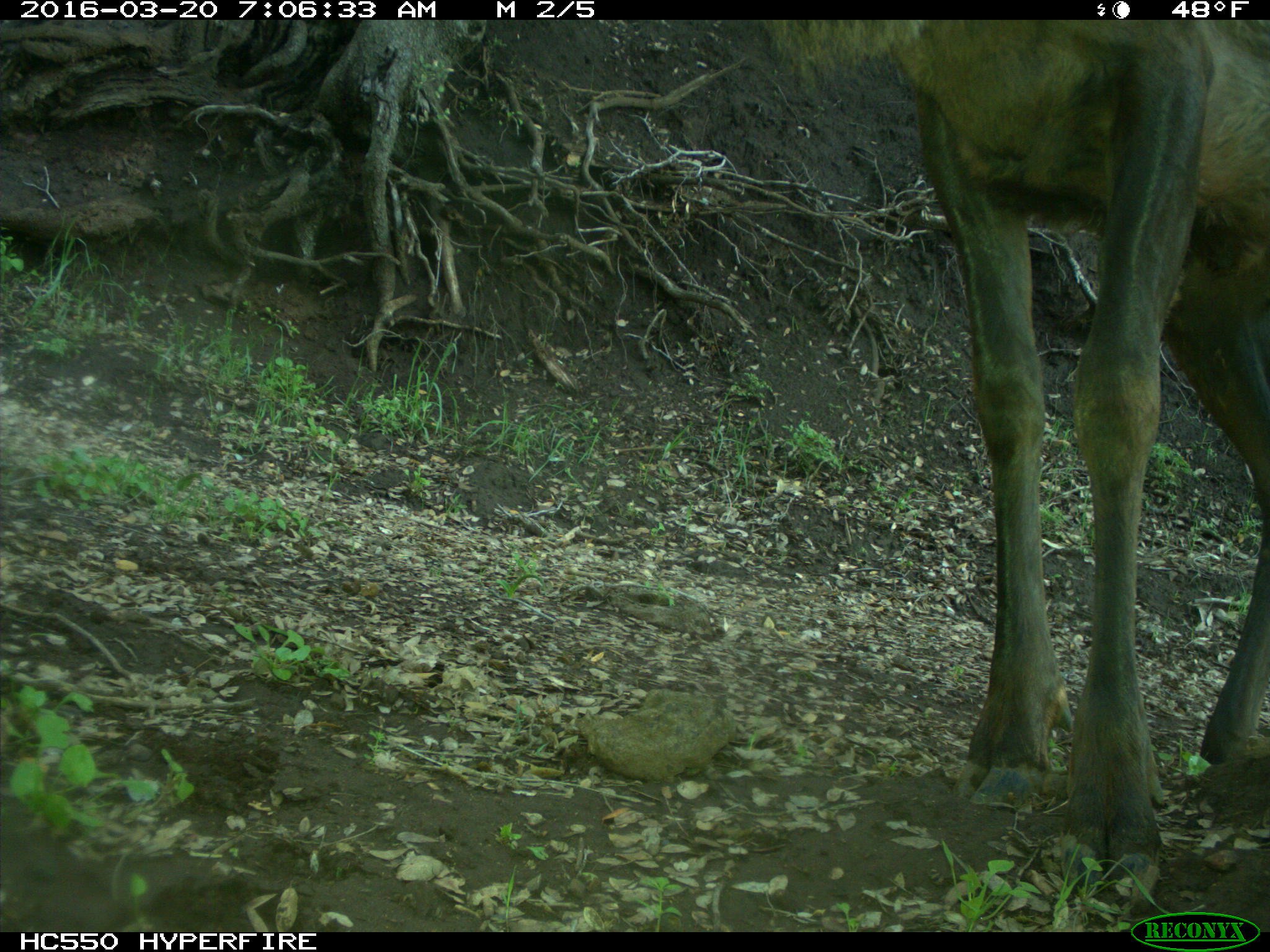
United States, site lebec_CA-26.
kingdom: Animalia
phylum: Chordata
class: Mammalia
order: Artiodactyla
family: Cervidae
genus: Cervus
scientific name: Cervus canadensis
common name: elk